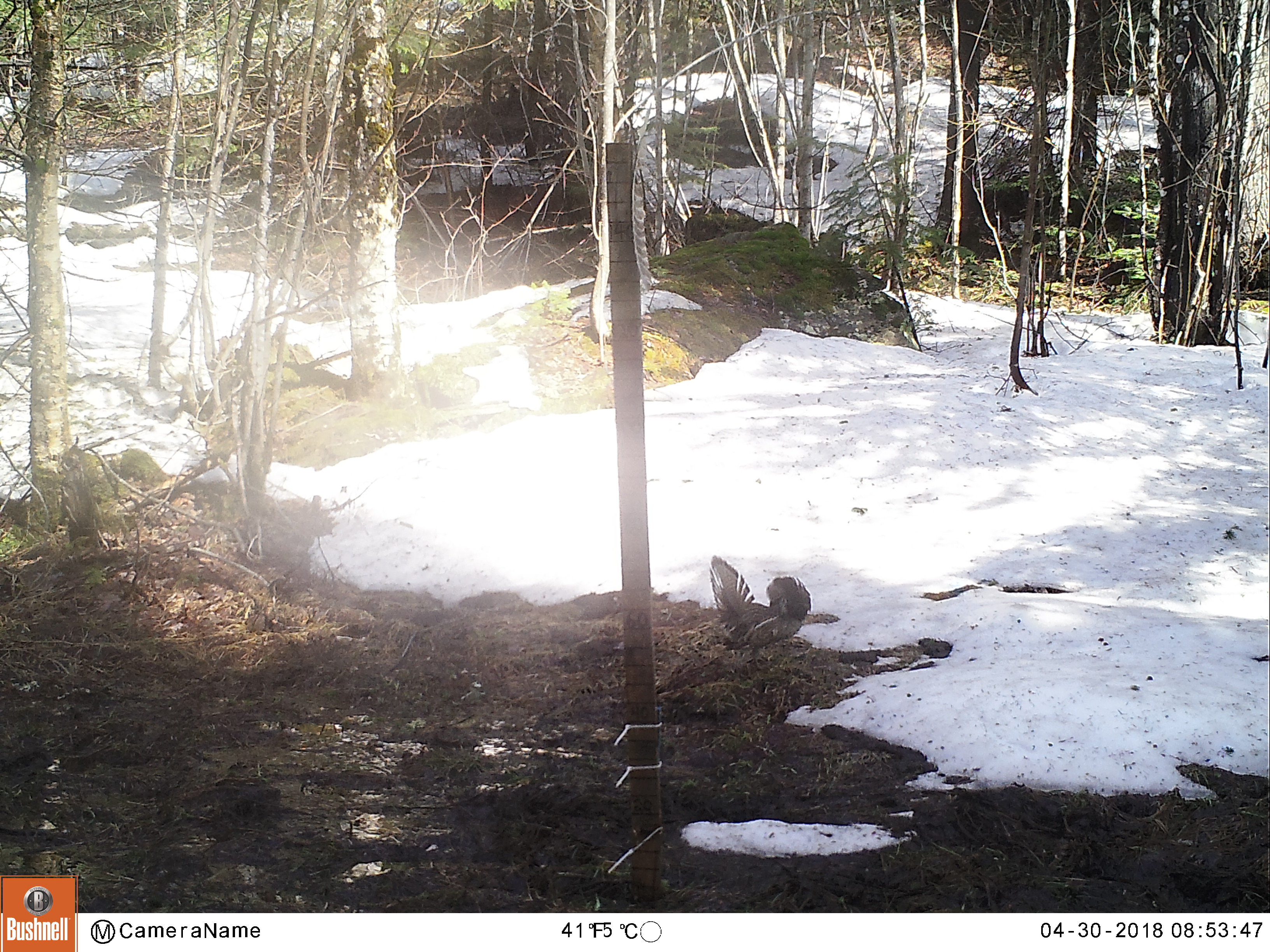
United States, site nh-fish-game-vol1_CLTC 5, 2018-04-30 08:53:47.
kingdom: Animalia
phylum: Chordata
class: Aves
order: Galliformes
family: Phasianidae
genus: Bonasa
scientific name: Bonasa umbellus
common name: ruffed grouse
Ruffed grouse (Bonasa umbellus).